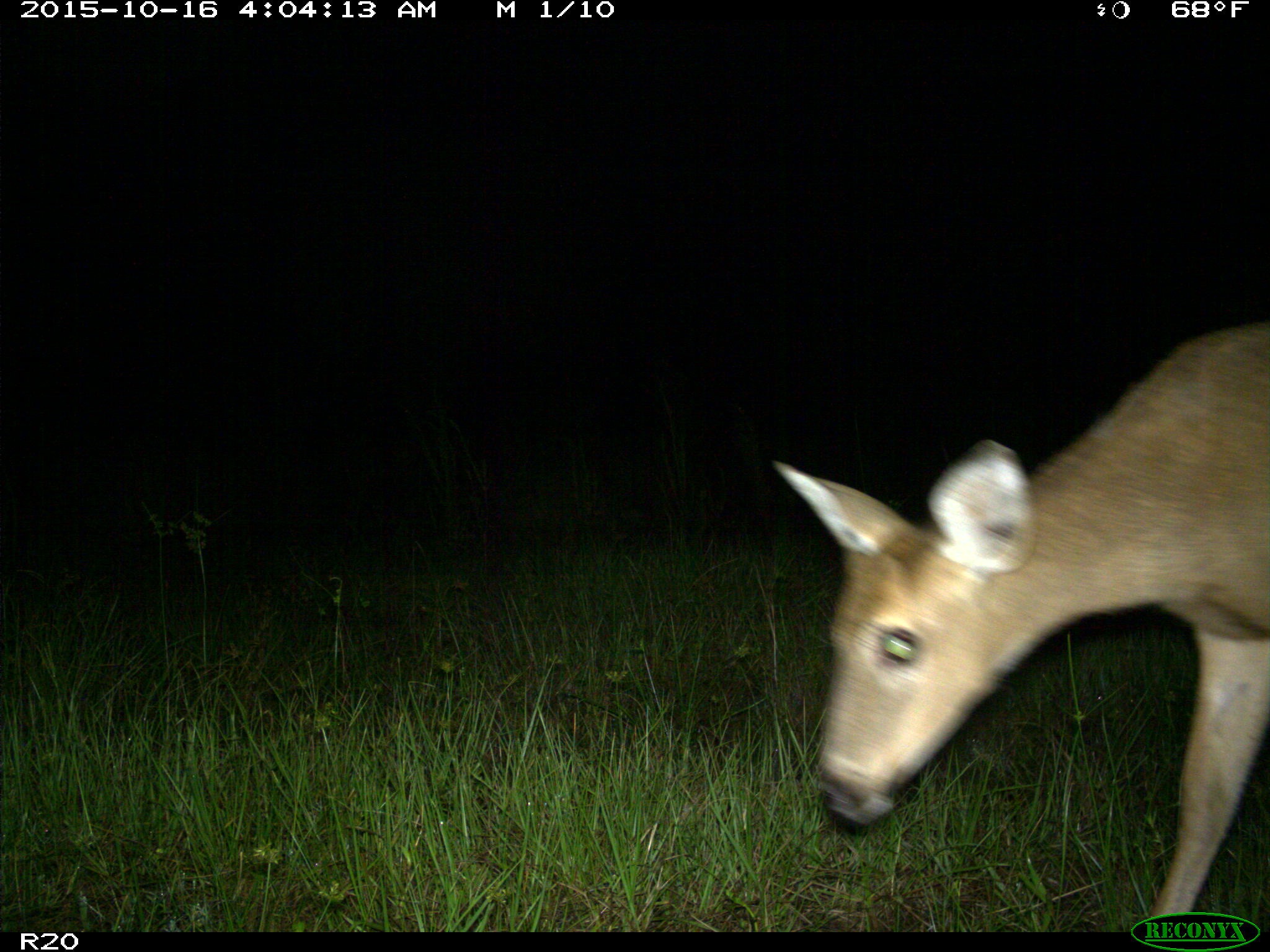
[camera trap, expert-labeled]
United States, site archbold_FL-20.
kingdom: Animalia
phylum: Chordata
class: Mammalia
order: Artiodactyla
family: Cervidae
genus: Odocoileus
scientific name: Odocoileus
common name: deer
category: unidentified deer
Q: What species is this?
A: Unidentified deer (deer) (Odocoileus).